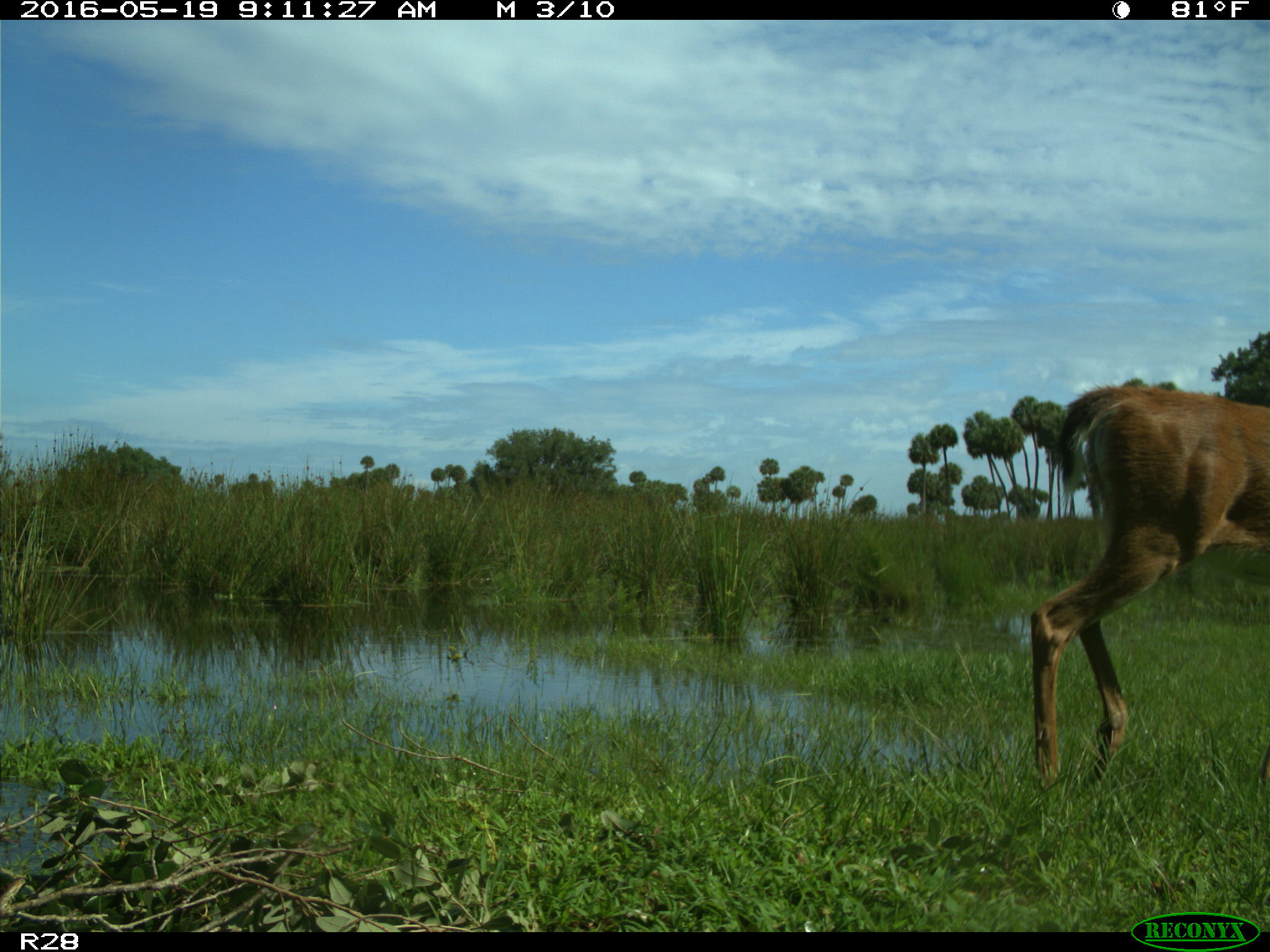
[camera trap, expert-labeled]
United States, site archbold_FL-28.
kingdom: Animalia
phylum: Chordata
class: Mammalia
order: Artiodactyla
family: Cervidae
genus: Odocoileus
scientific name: Odocoileus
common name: deer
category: unidentified deer